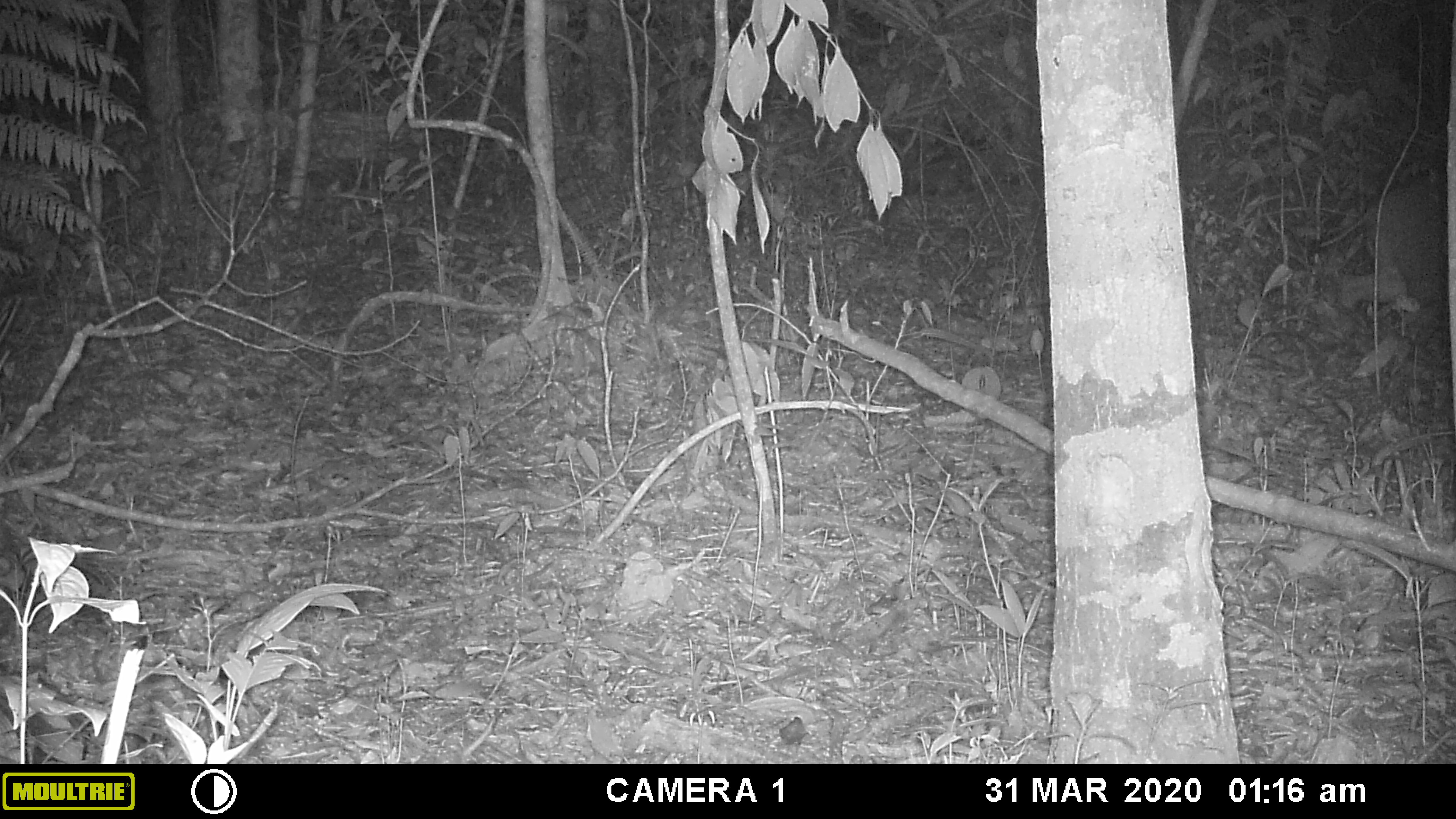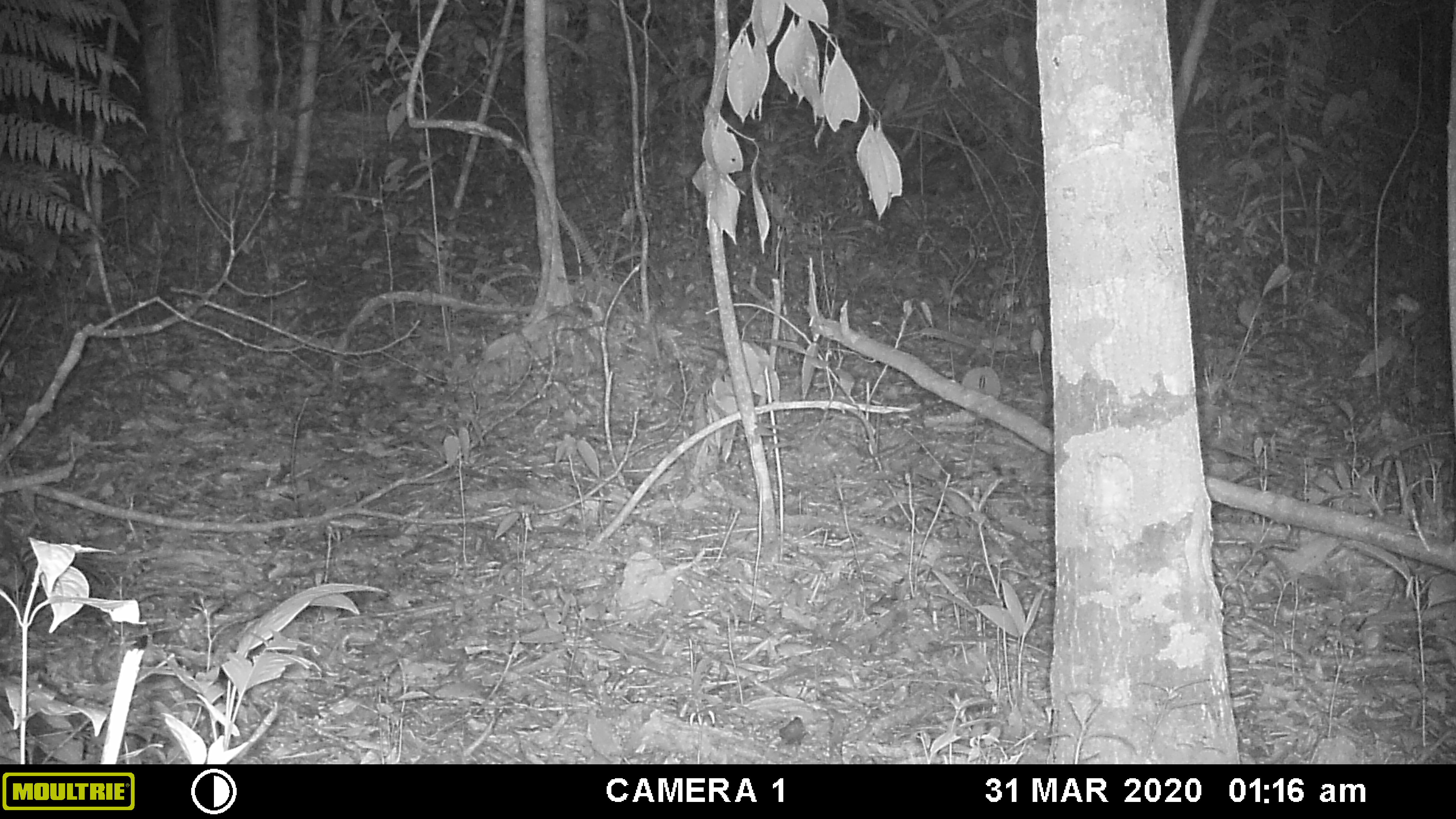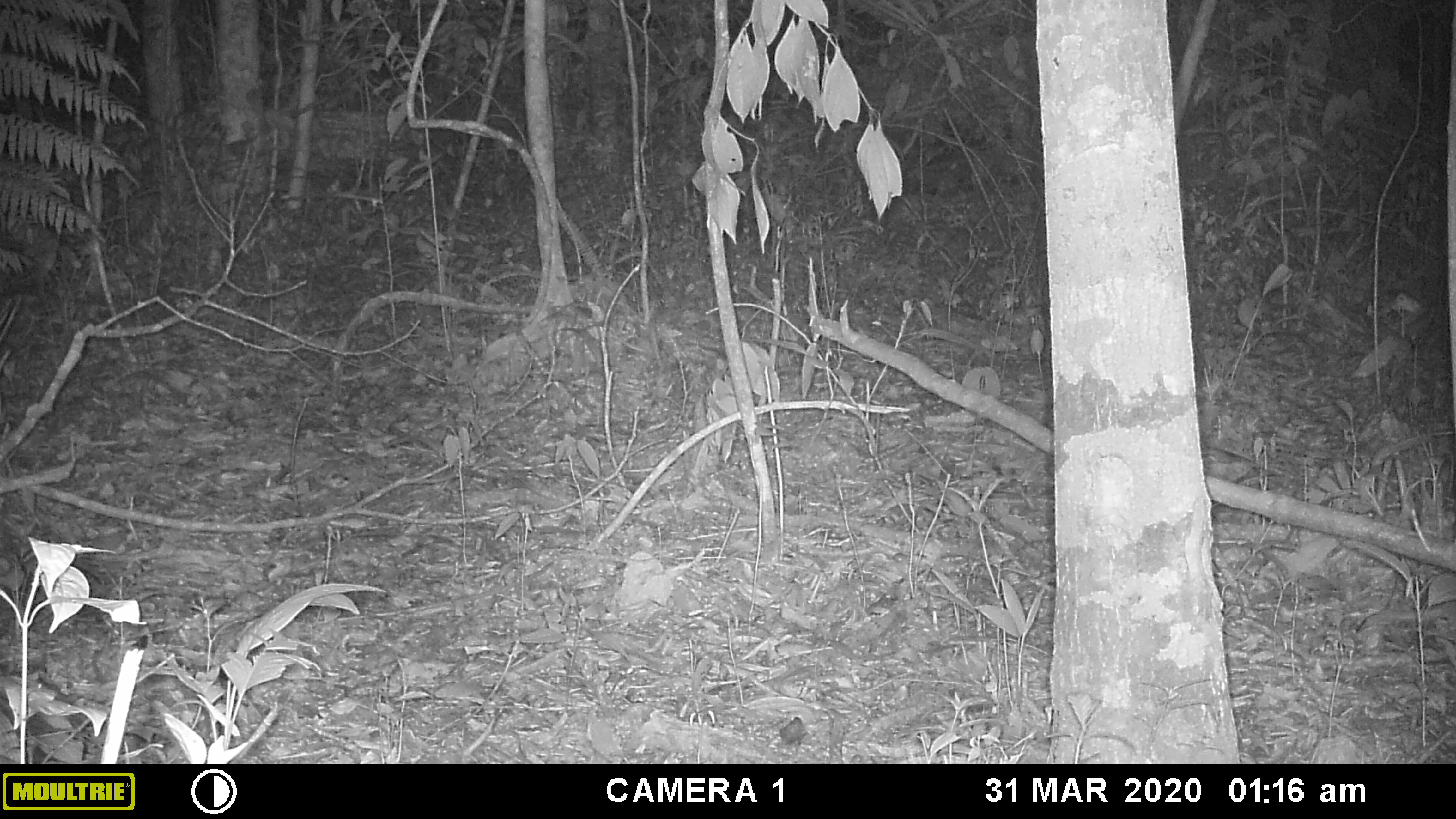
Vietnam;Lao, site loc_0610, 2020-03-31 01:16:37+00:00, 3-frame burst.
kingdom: Animalia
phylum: Chordata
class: Mammalia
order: Artiodactyla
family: Suidae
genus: Sus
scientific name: Sus scrofa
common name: eurasian wild pig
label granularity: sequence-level